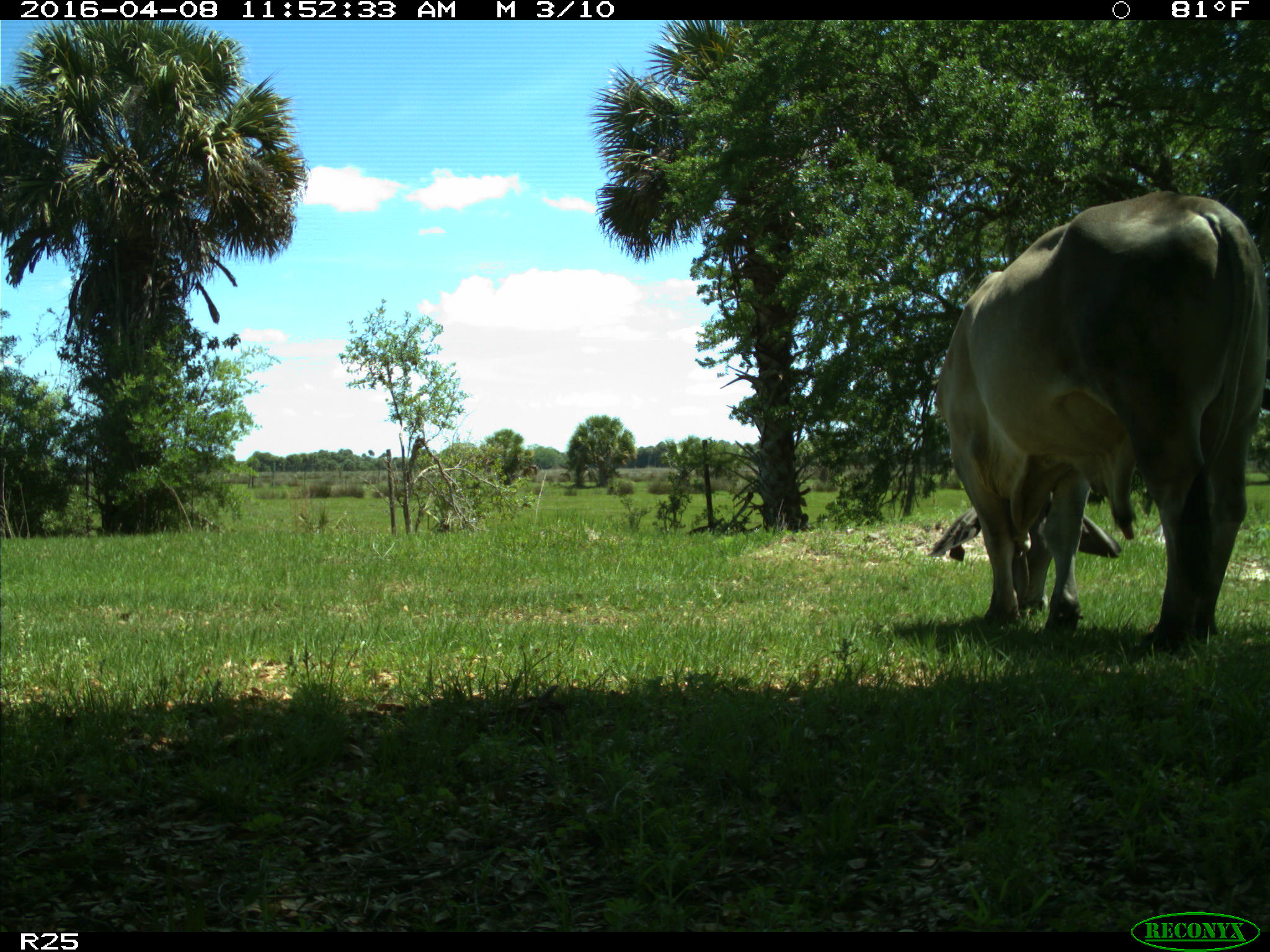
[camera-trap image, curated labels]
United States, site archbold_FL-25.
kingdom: Animalia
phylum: Chordata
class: Mammalia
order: Artiodactyla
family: Bovidae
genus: Bos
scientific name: Bos taurus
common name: domestic cow